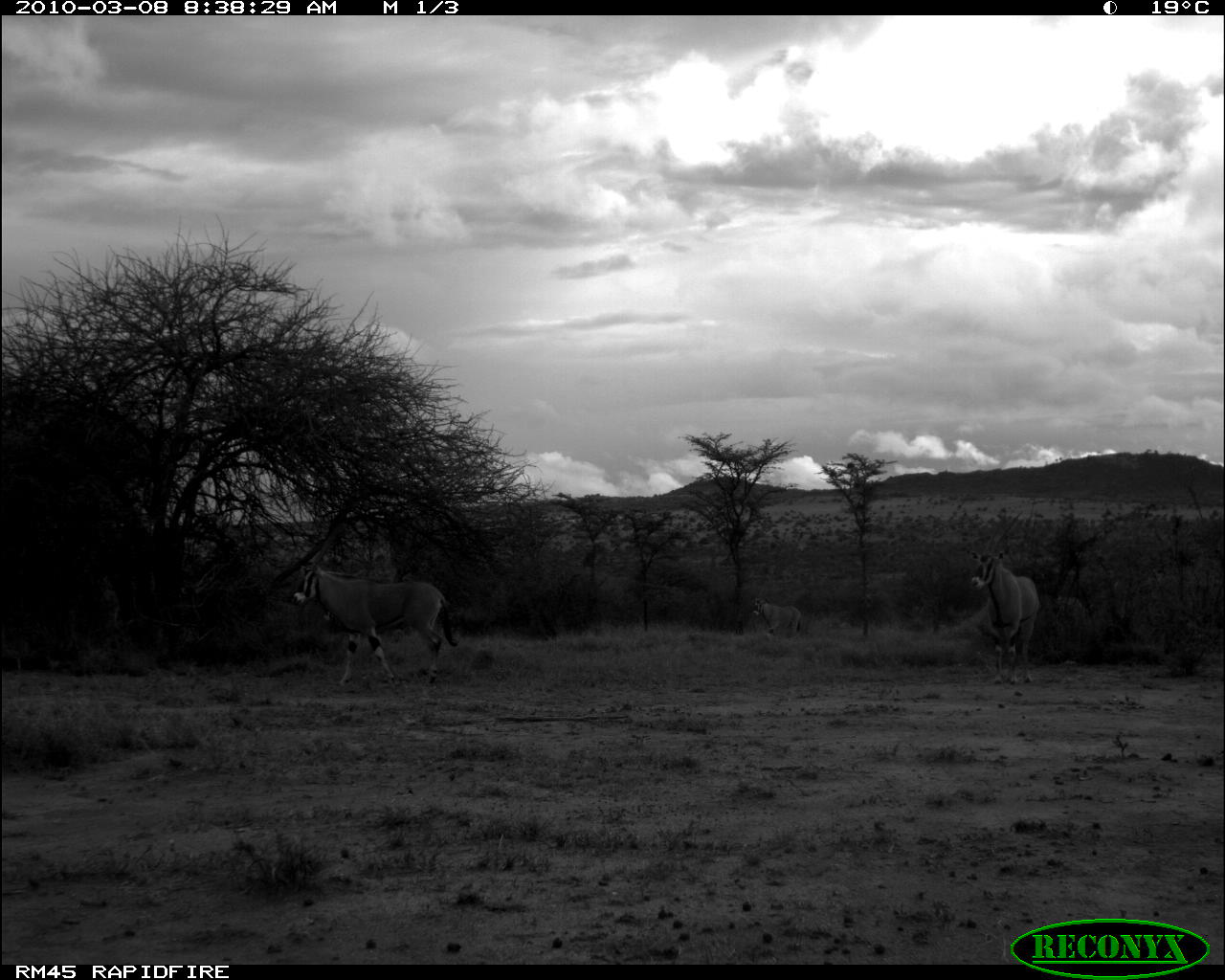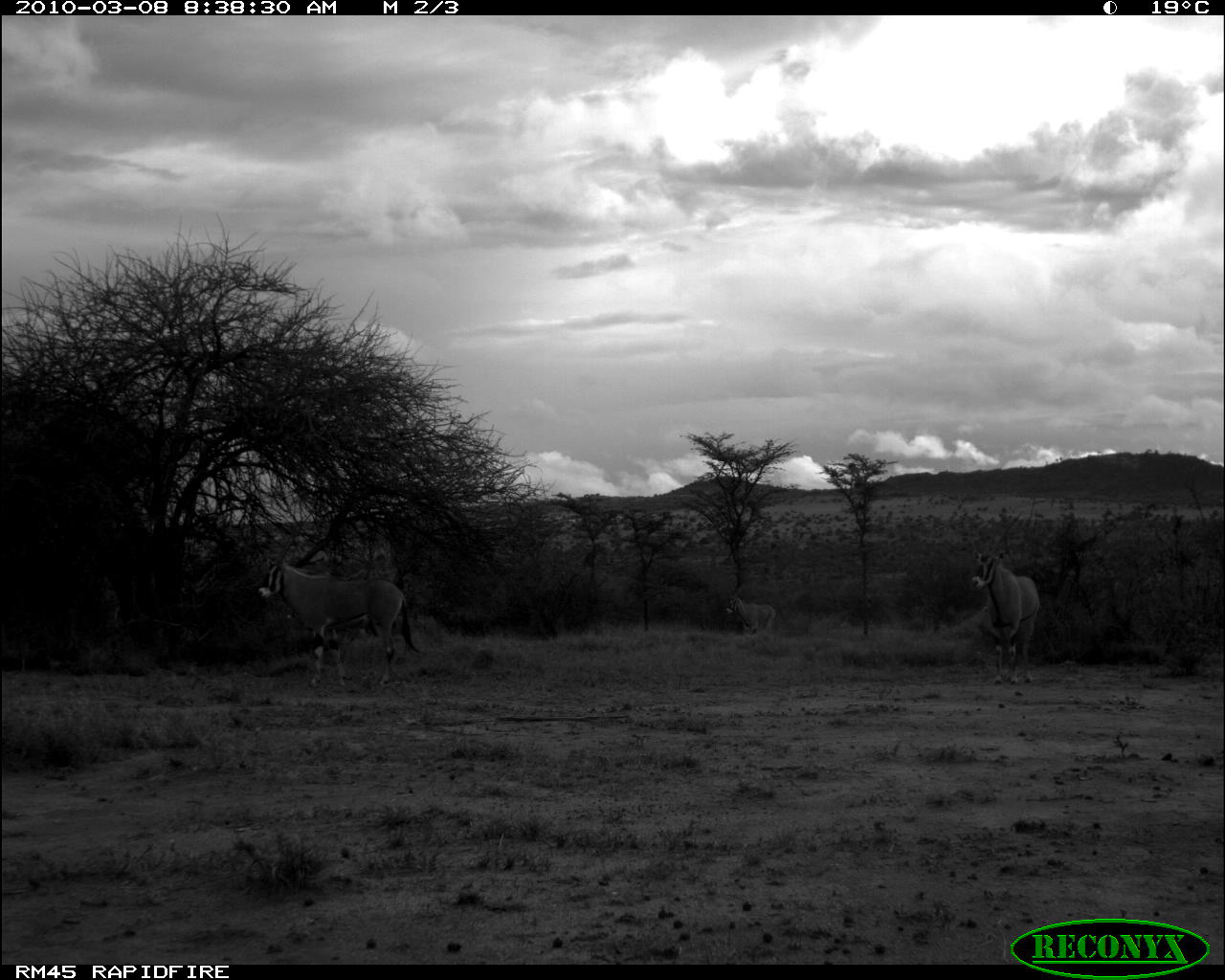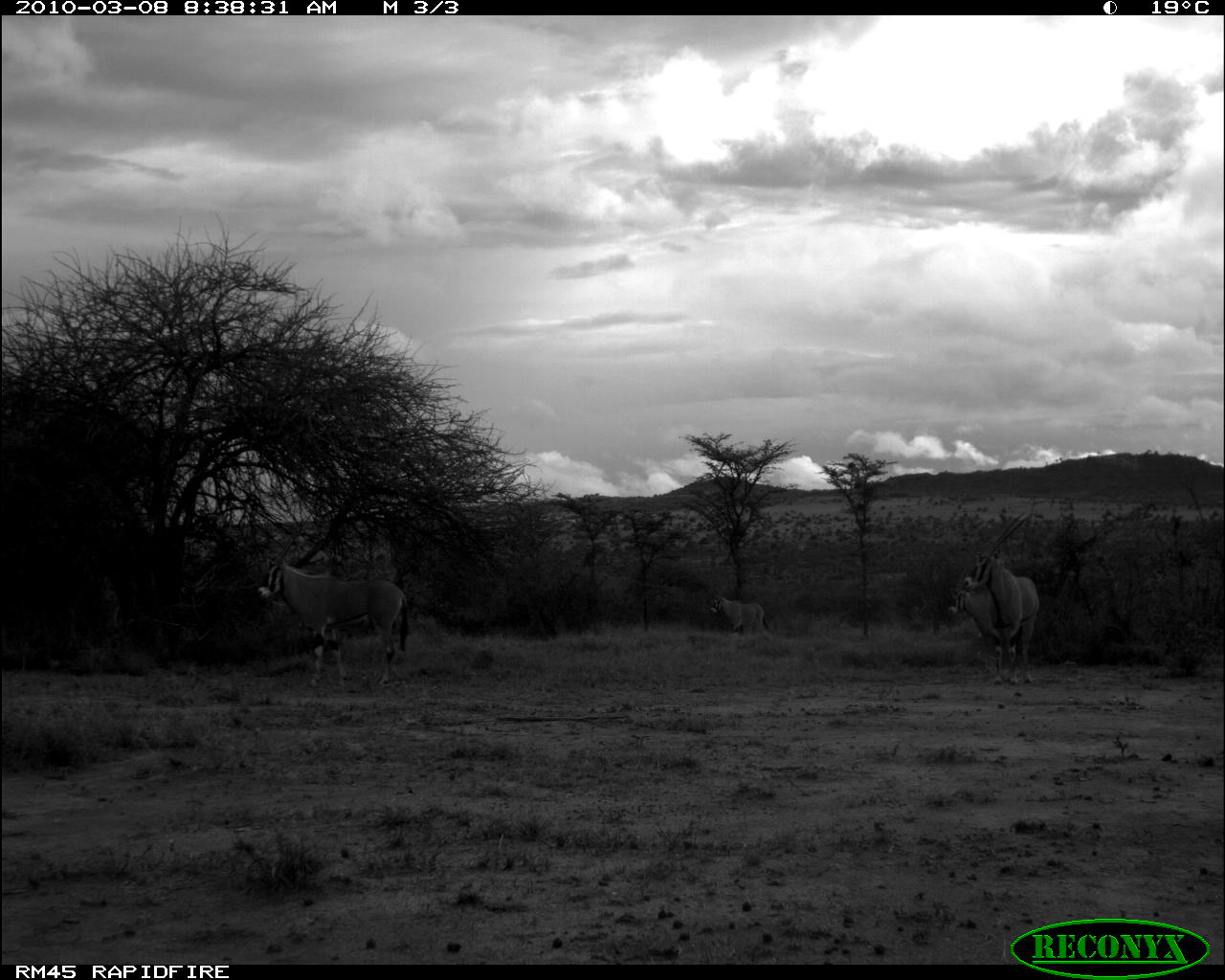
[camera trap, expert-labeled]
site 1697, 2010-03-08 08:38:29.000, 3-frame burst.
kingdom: Animalia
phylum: Chordata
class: Mammalia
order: Artiodactyla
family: Bovidae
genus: Oryx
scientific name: Oryx beisa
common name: east african oryx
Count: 7.